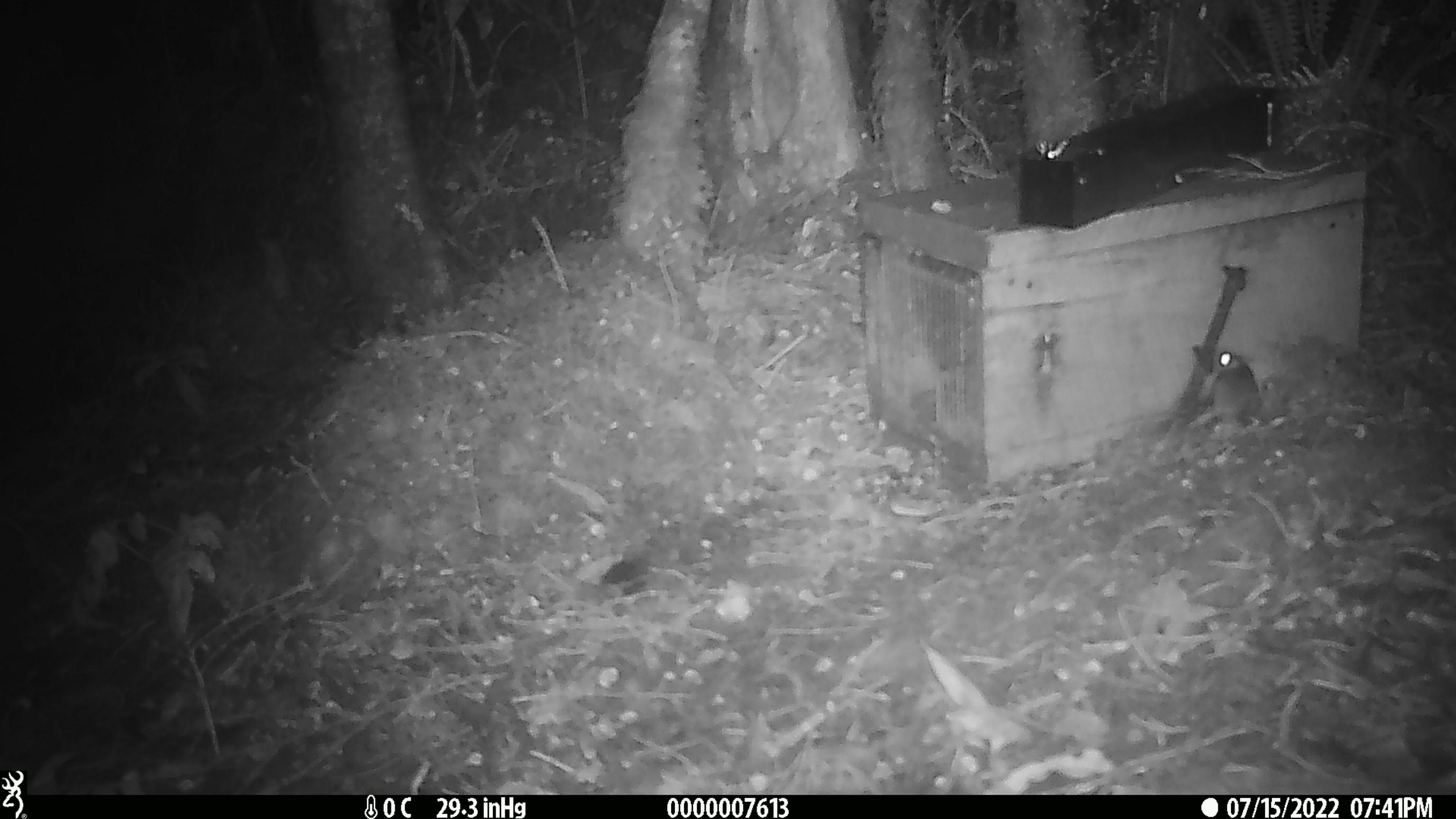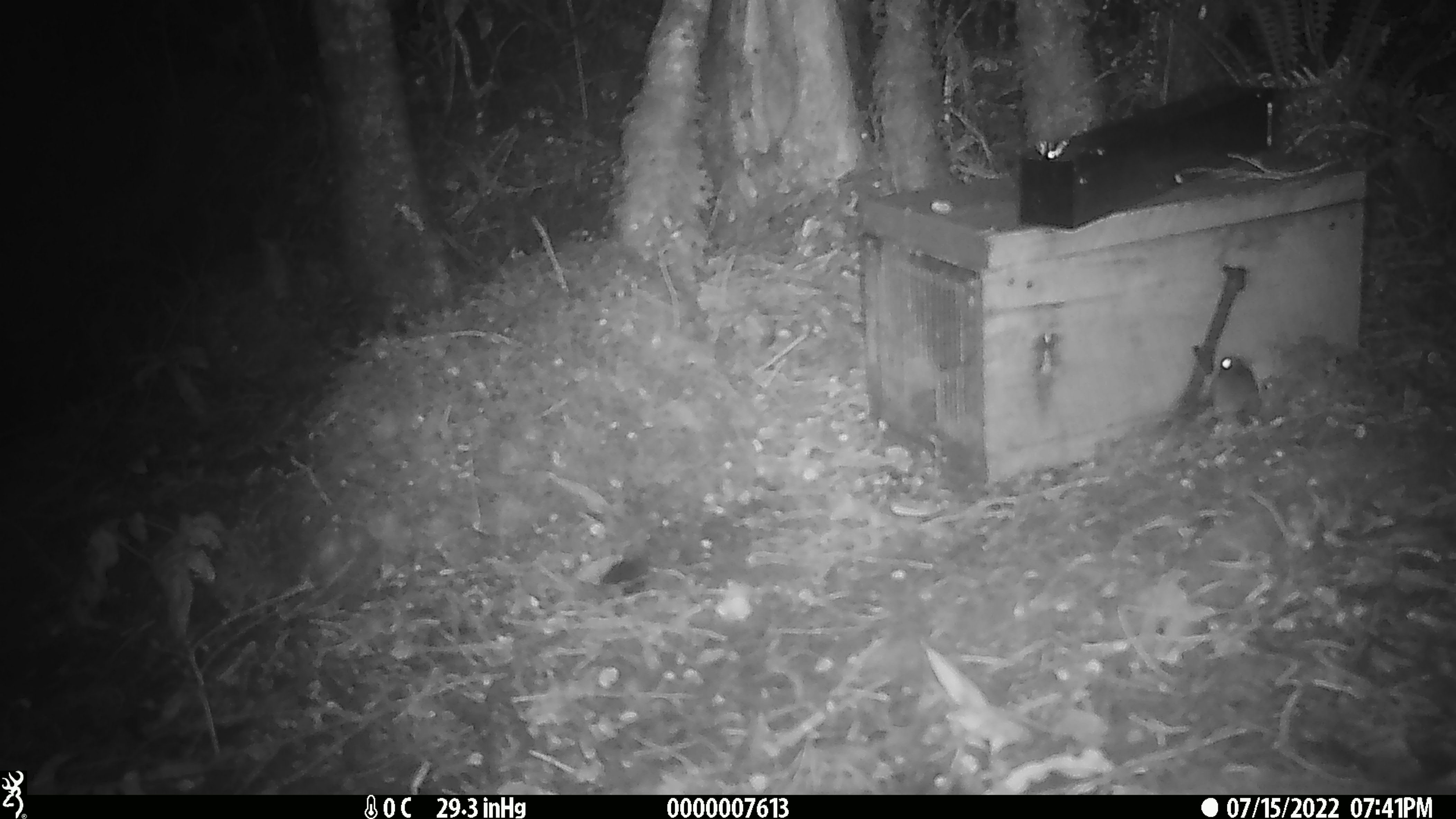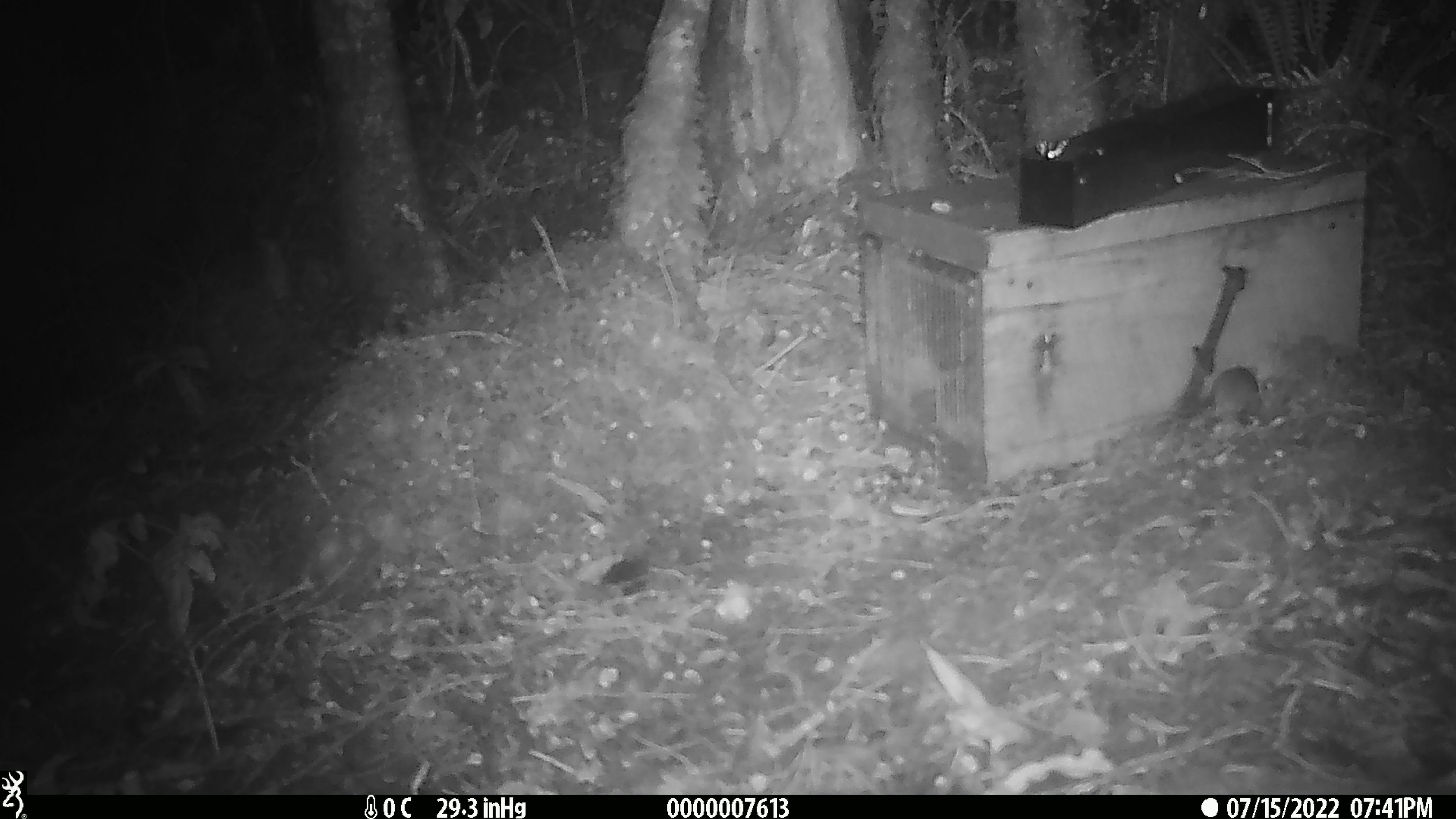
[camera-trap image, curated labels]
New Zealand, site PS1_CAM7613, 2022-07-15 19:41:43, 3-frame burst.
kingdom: Animalia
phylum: Chordata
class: Mammalia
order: Rodentia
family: Muridae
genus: Mus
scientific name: Mus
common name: mouse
Mouse (Mus).